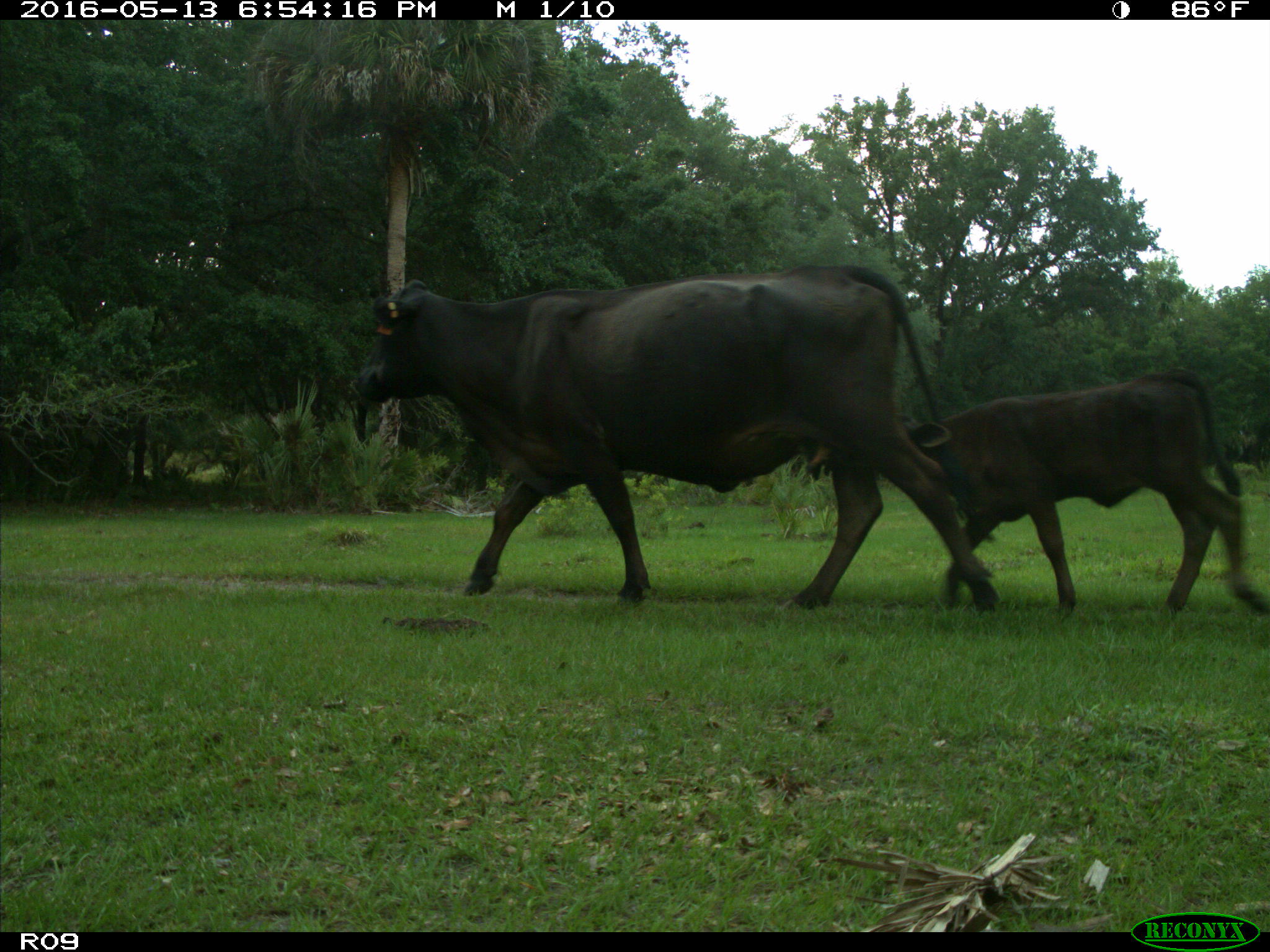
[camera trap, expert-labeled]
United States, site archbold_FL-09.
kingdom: Animalia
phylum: Chordata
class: Mammalia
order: Artiodactyla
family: Bovidae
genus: Bos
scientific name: Bos taurus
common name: domestic cow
Bos taurus (domestic cow).